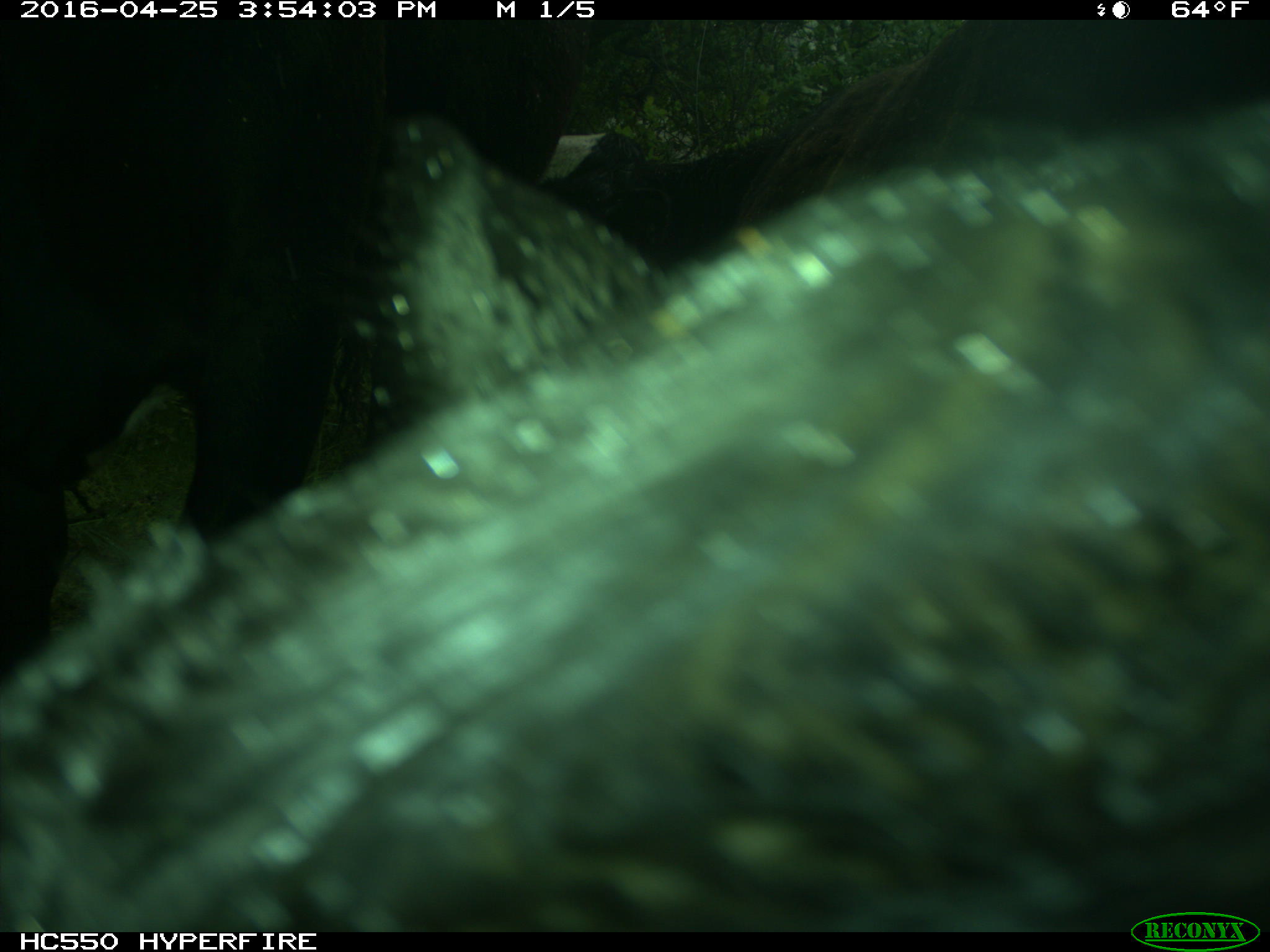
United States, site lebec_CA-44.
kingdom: Animalia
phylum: Chordata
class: Mammalia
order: Artiodactyla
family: Bovidae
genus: Bos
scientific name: Bos taurus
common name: domestic cow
Bos taurus (domestic cow).